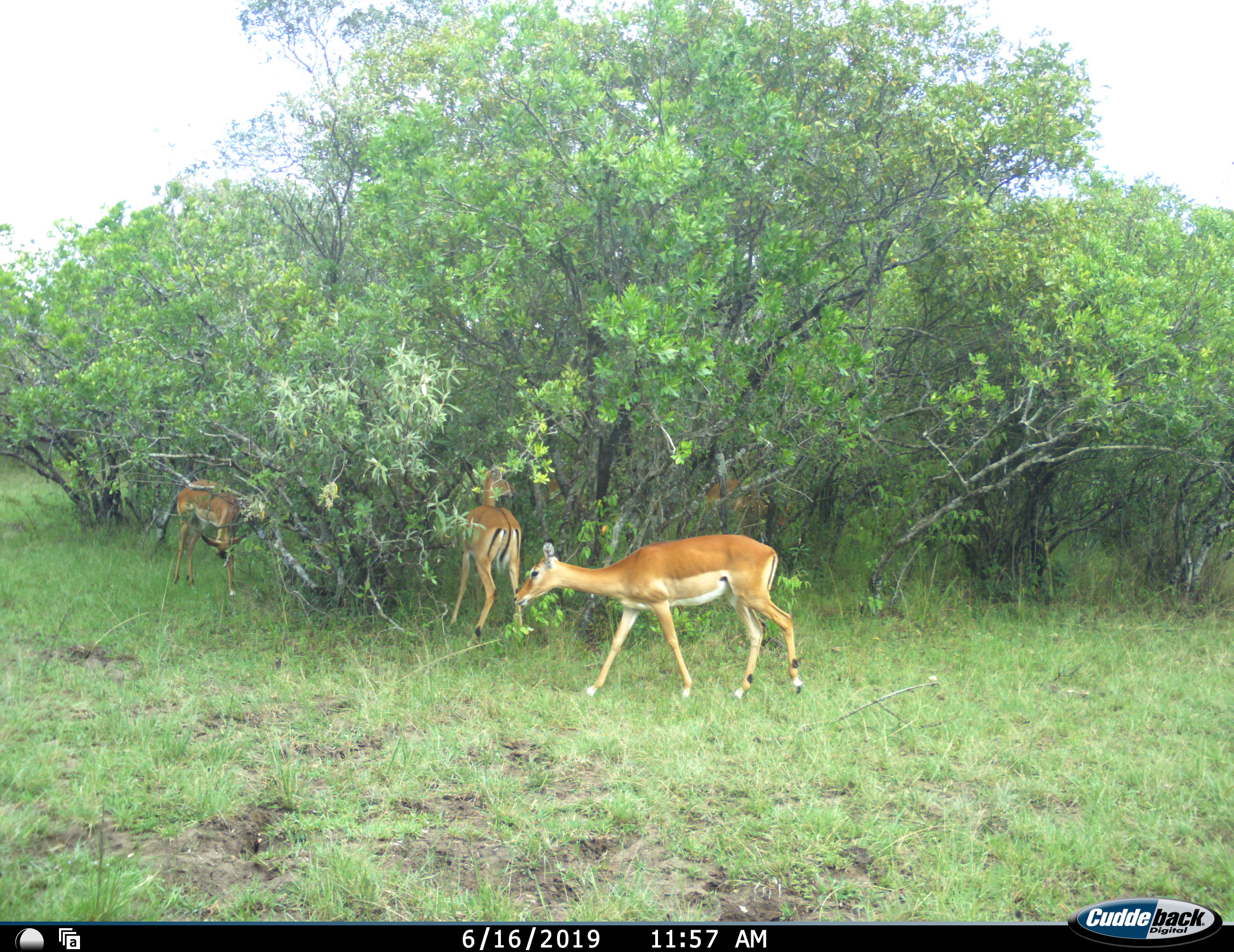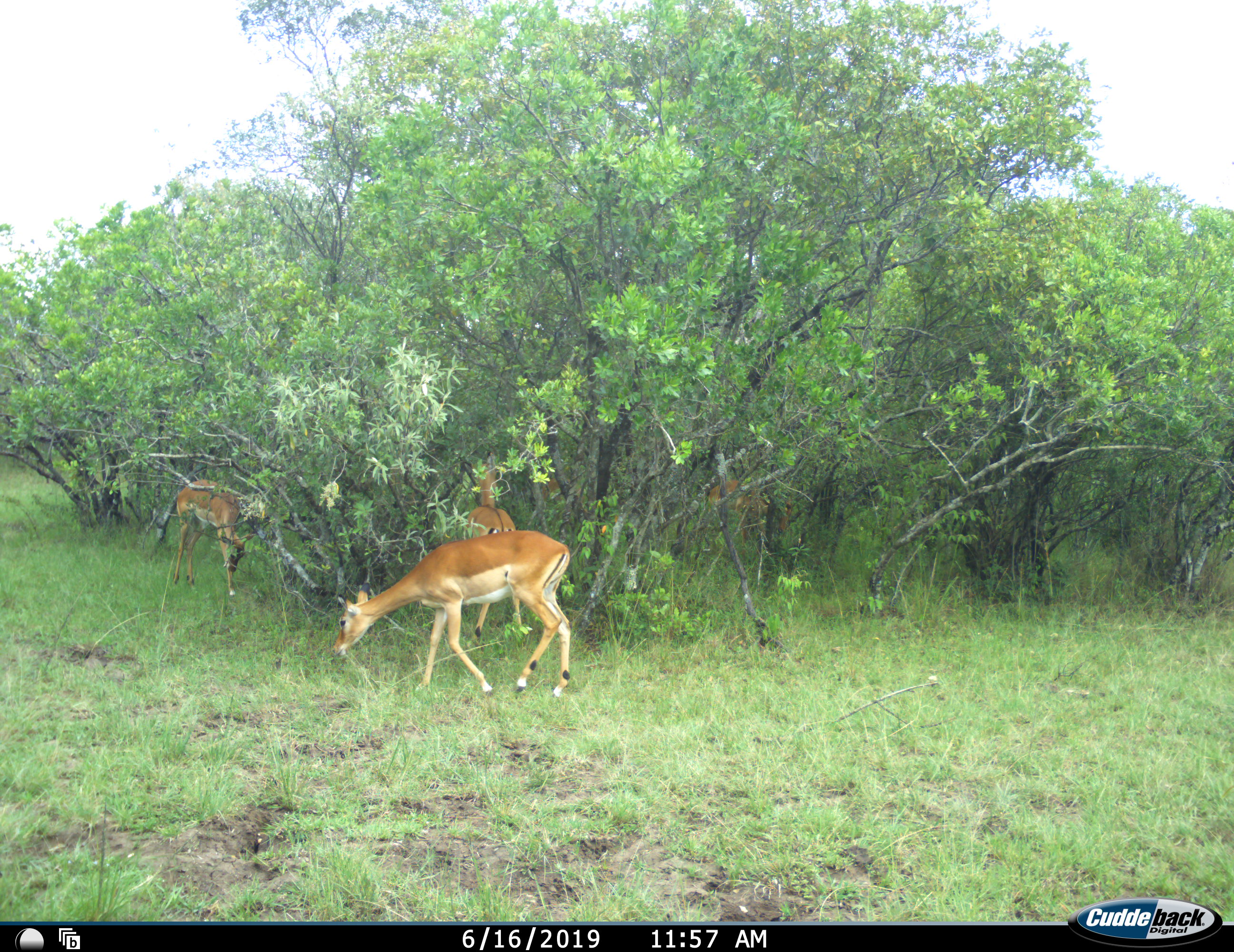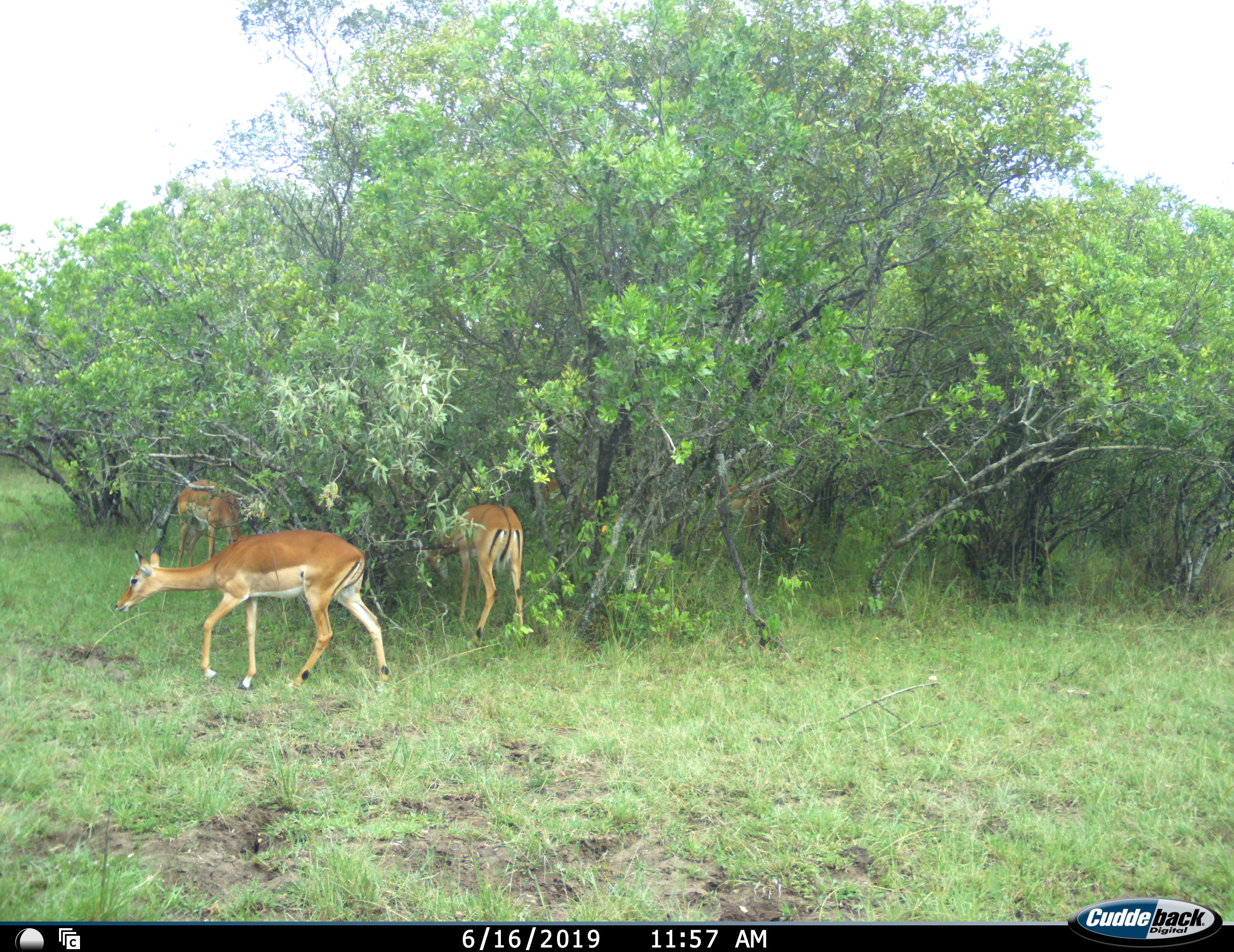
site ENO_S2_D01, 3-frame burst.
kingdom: Animalia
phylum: Chordata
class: Mammalia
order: Artiodactyla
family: Bovidae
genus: Aepyceros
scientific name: Aepyceros melampus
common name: impala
Impala (Aepyceros melampus), count 4. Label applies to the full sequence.